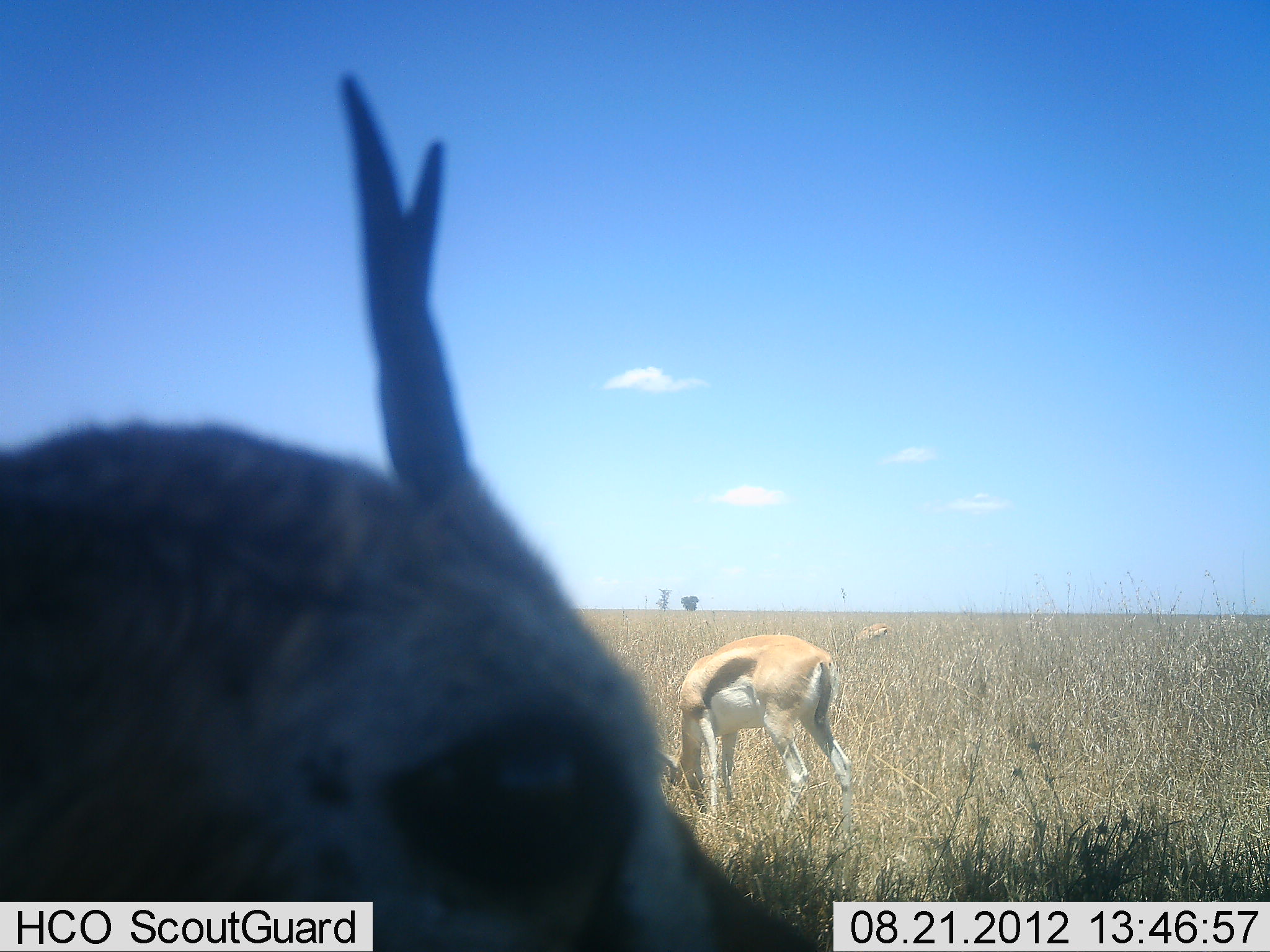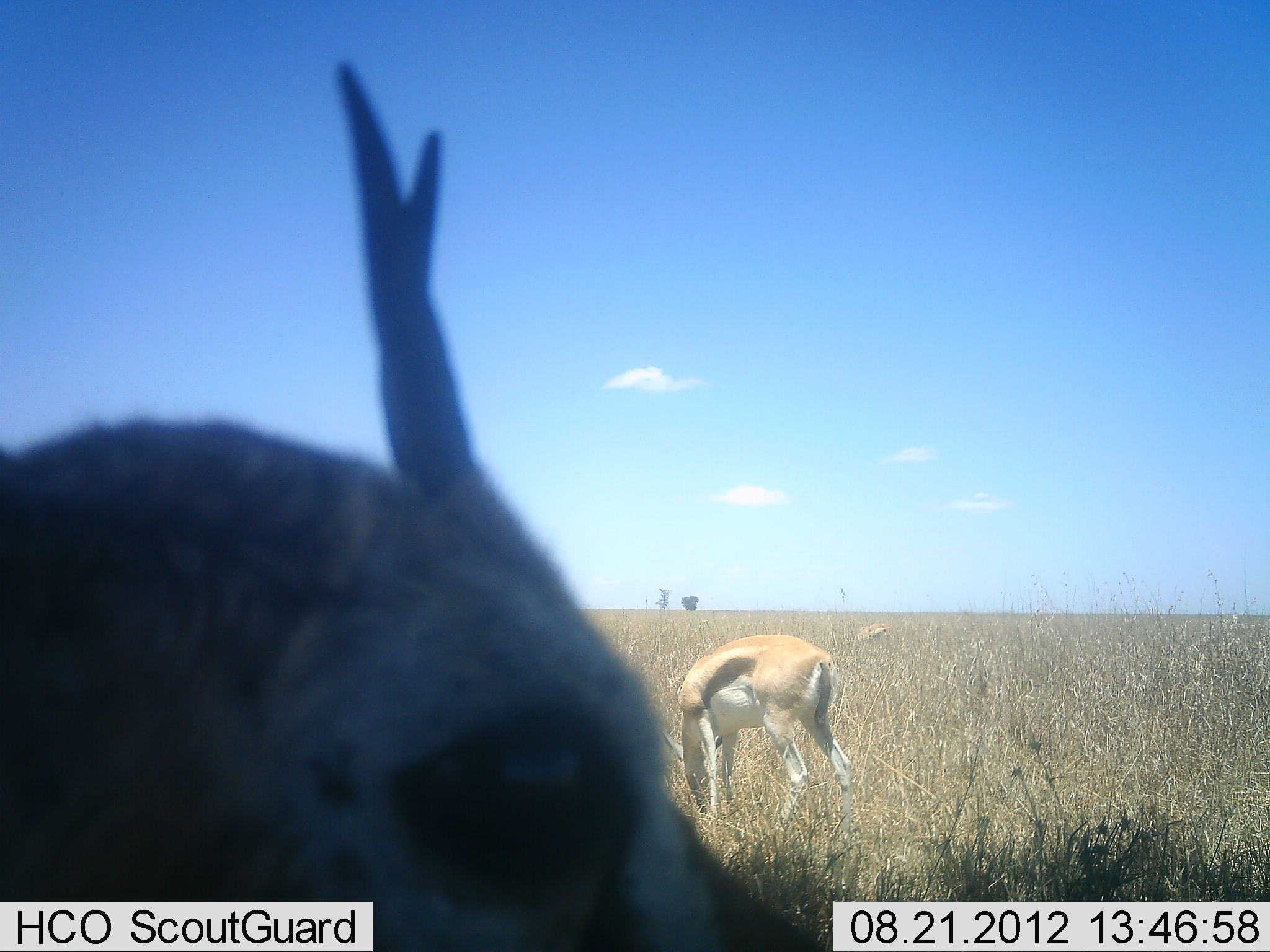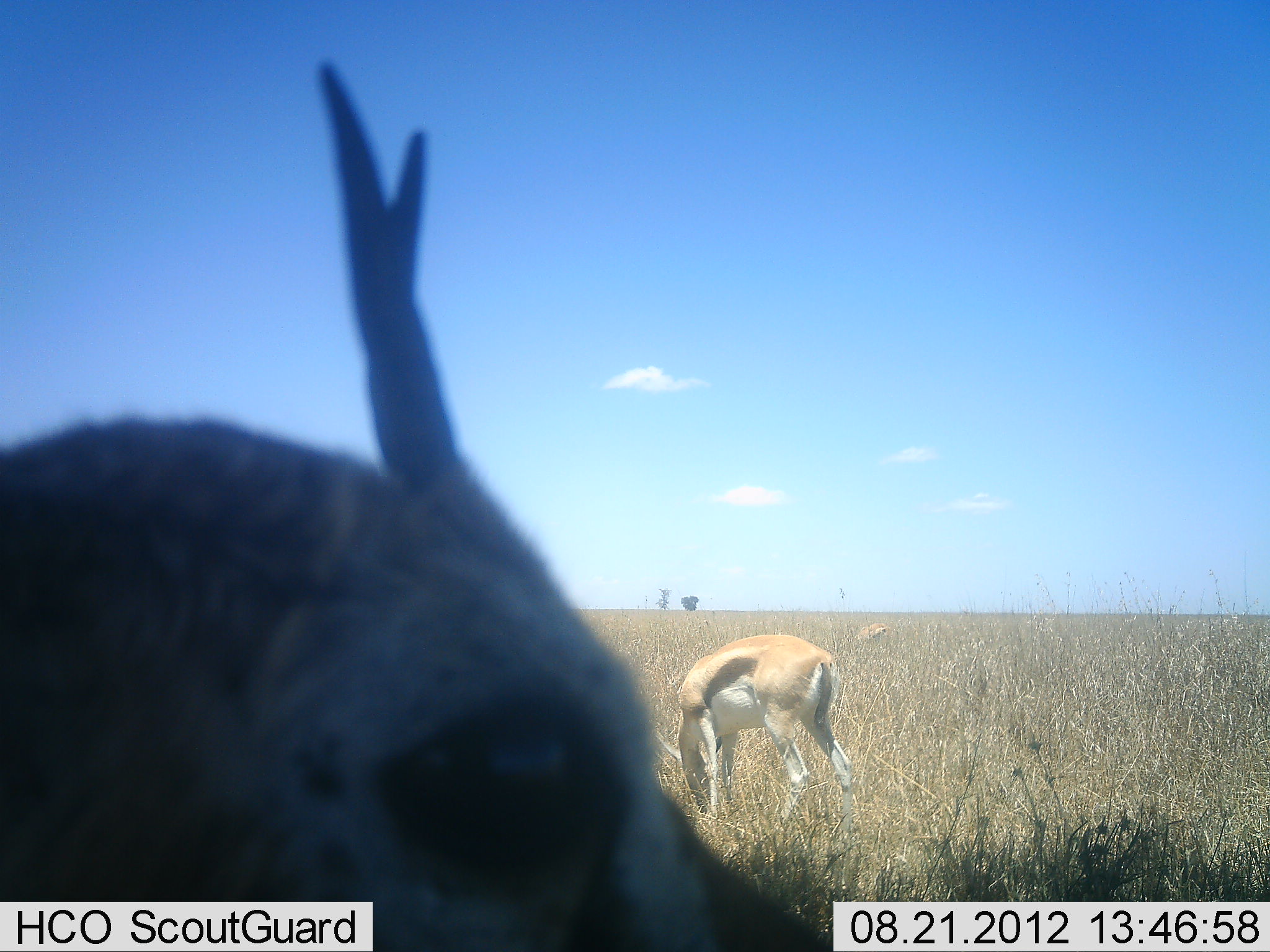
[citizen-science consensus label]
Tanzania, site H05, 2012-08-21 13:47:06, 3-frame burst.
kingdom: Animalia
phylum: Chordata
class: Mammalia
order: Artiodactyla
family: Bovidae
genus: Eudorcas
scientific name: Eudorcas thomsonii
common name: thomson's gazelle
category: gazellethomsons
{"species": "gazellethomsons (thomson's gazelle) (Eudorcas thomsonii)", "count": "3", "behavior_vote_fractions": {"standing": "80%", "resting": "0%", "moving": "0%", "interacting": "0%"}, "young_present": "10%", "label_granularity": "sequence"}